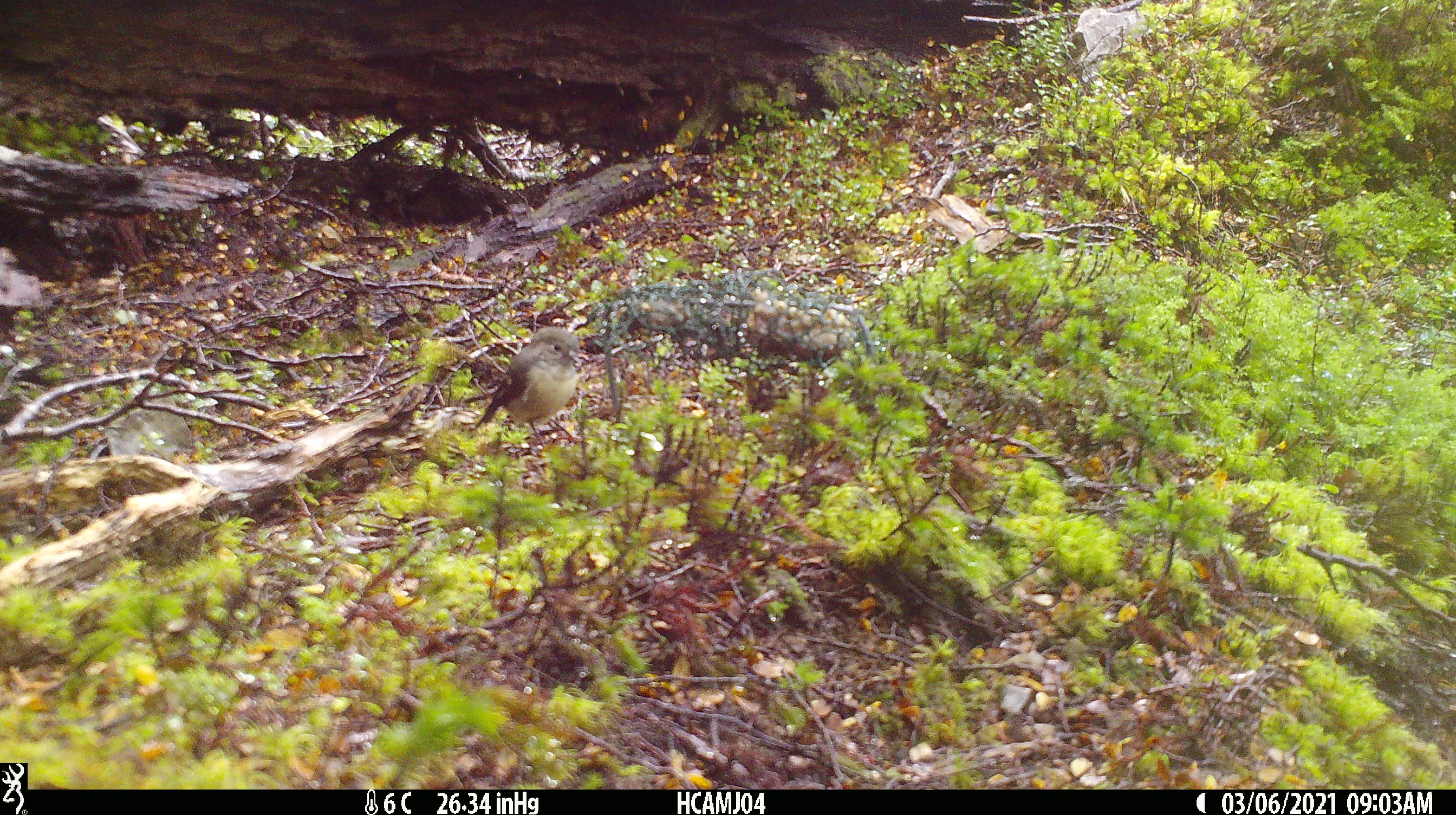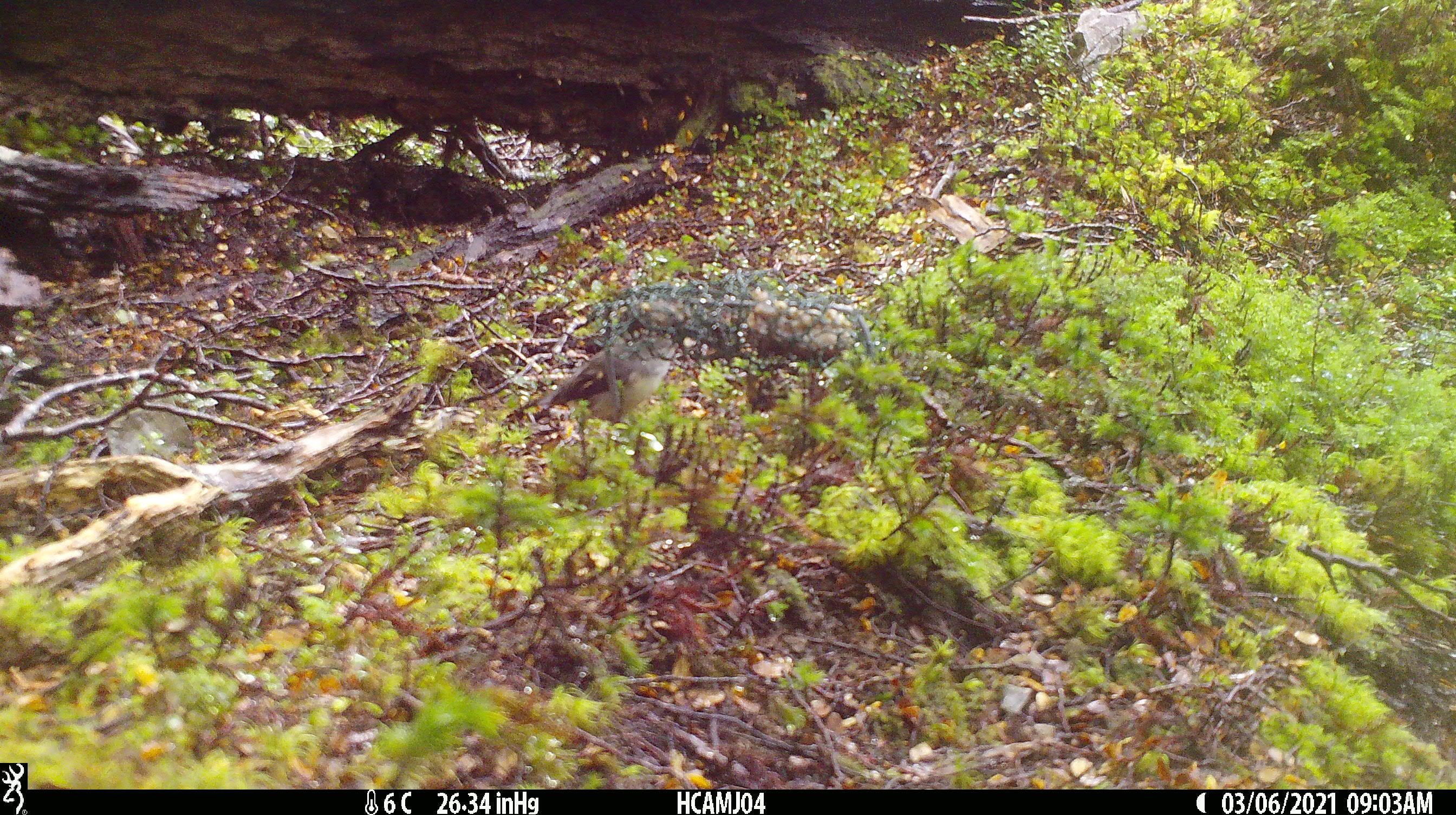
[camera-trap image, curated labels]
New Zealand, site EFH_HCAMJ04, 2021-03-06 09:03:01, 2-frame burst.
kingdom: Animalia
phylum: Chordata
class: Aves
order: Passeriformes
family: Petroicidae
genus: Petroica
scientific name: Petroica australis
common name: new zealand robin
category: robin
Robin (new zealand robin) (Petroica australis).